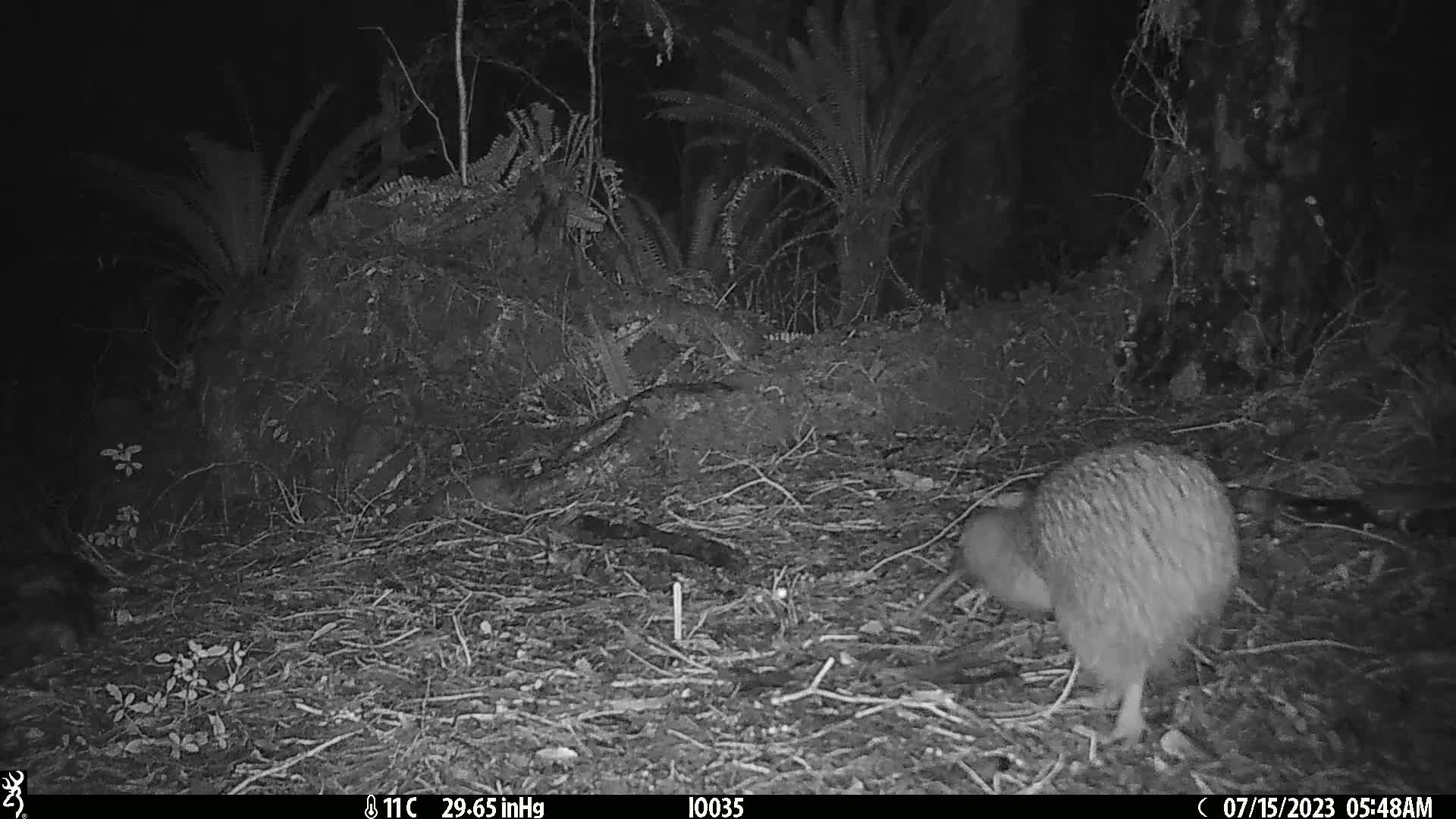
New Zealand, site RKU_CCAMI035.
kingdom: Animalia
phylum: Chordata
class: Aves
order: Apterygiformes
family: Apterygidae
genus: Apteryx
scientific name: Apteryx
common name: kiwi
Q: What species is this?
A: Kiwi (Apteryx).